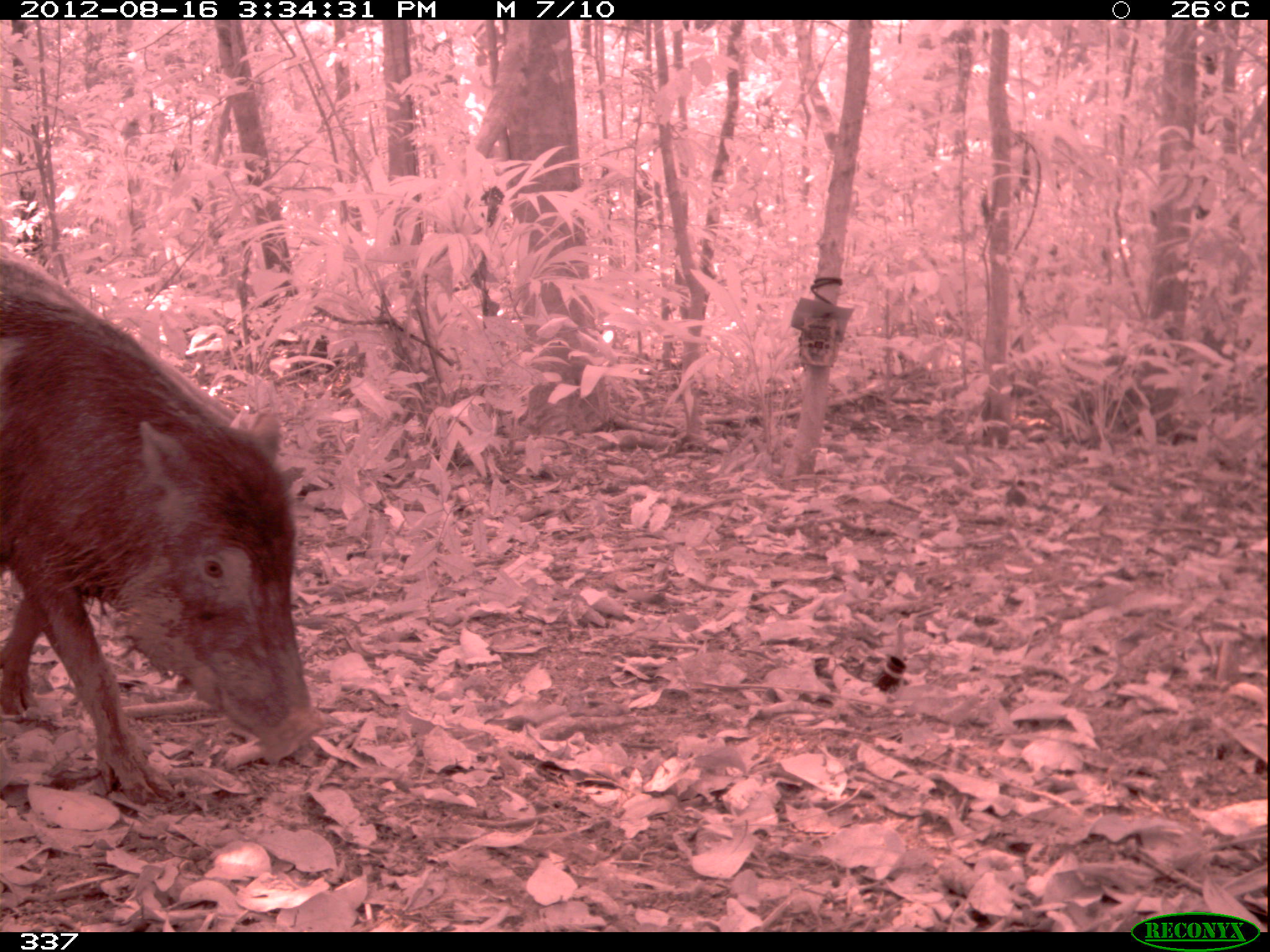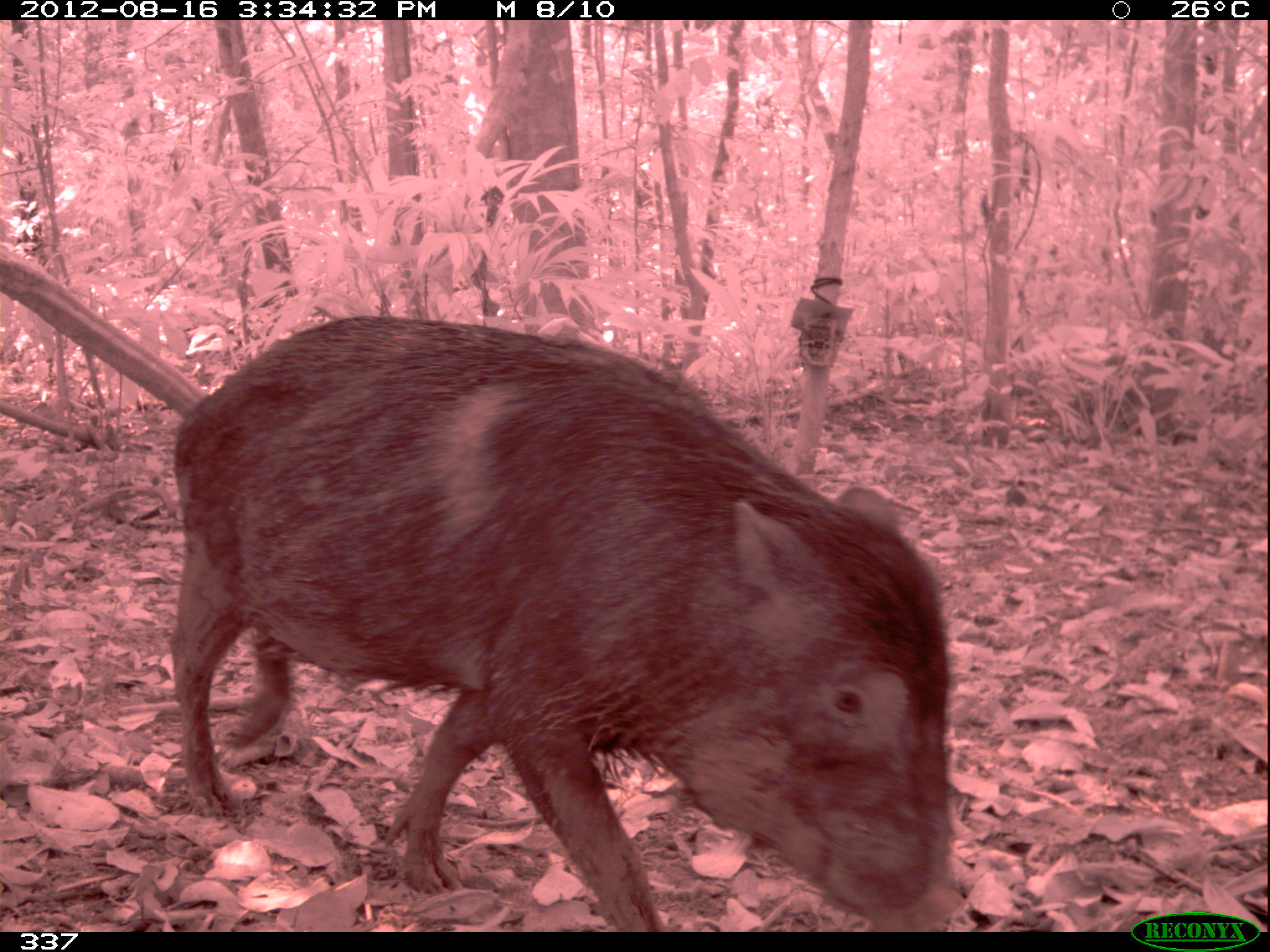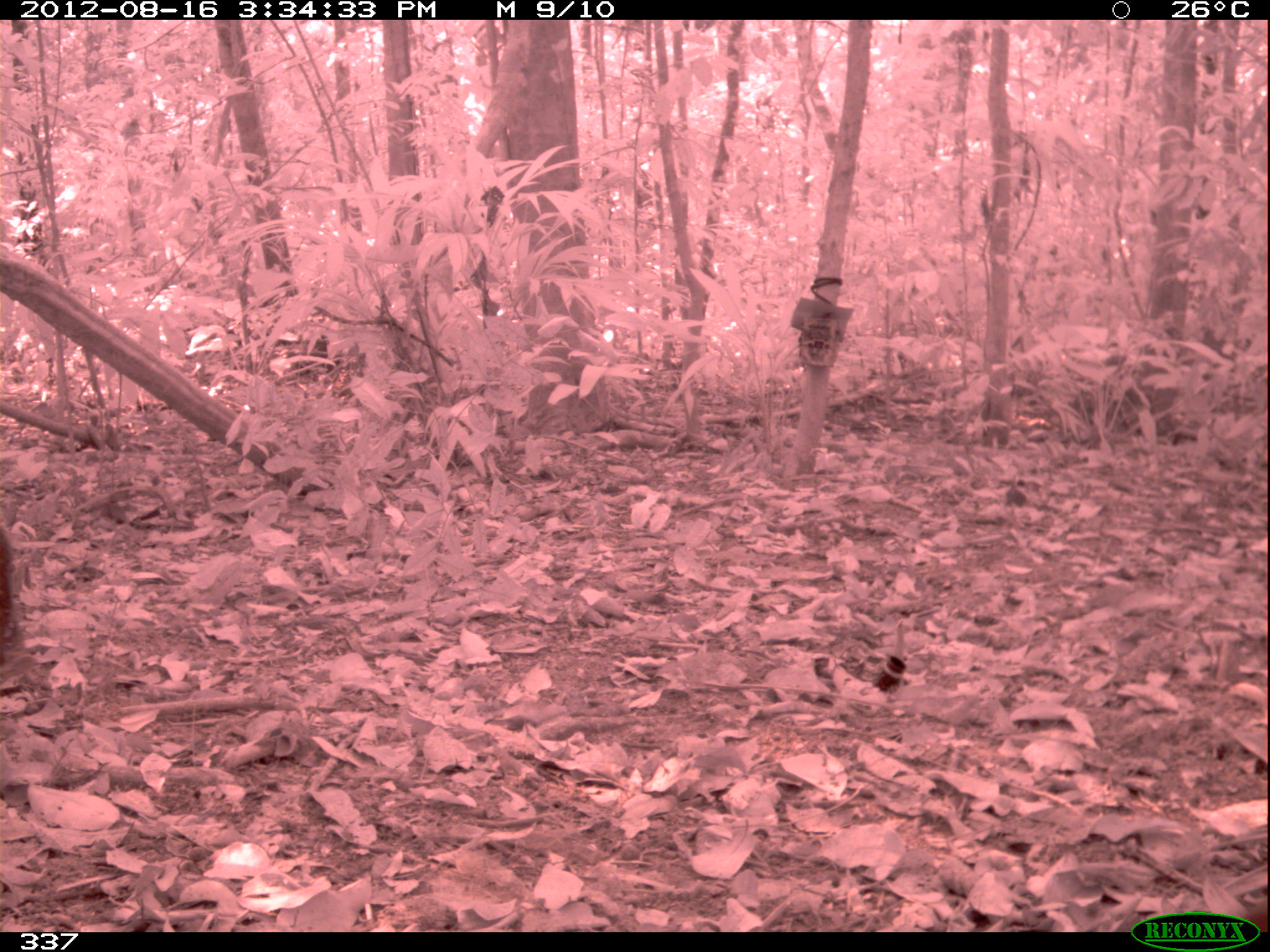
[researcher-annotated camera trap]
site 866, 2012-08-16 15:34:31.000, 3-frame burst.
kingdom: Animalia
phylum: Chordata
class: Mammalia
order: Artiodactyla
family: Tayassuidae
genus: Tayassu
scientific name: Tayassu pecari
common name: white-lipped peccary